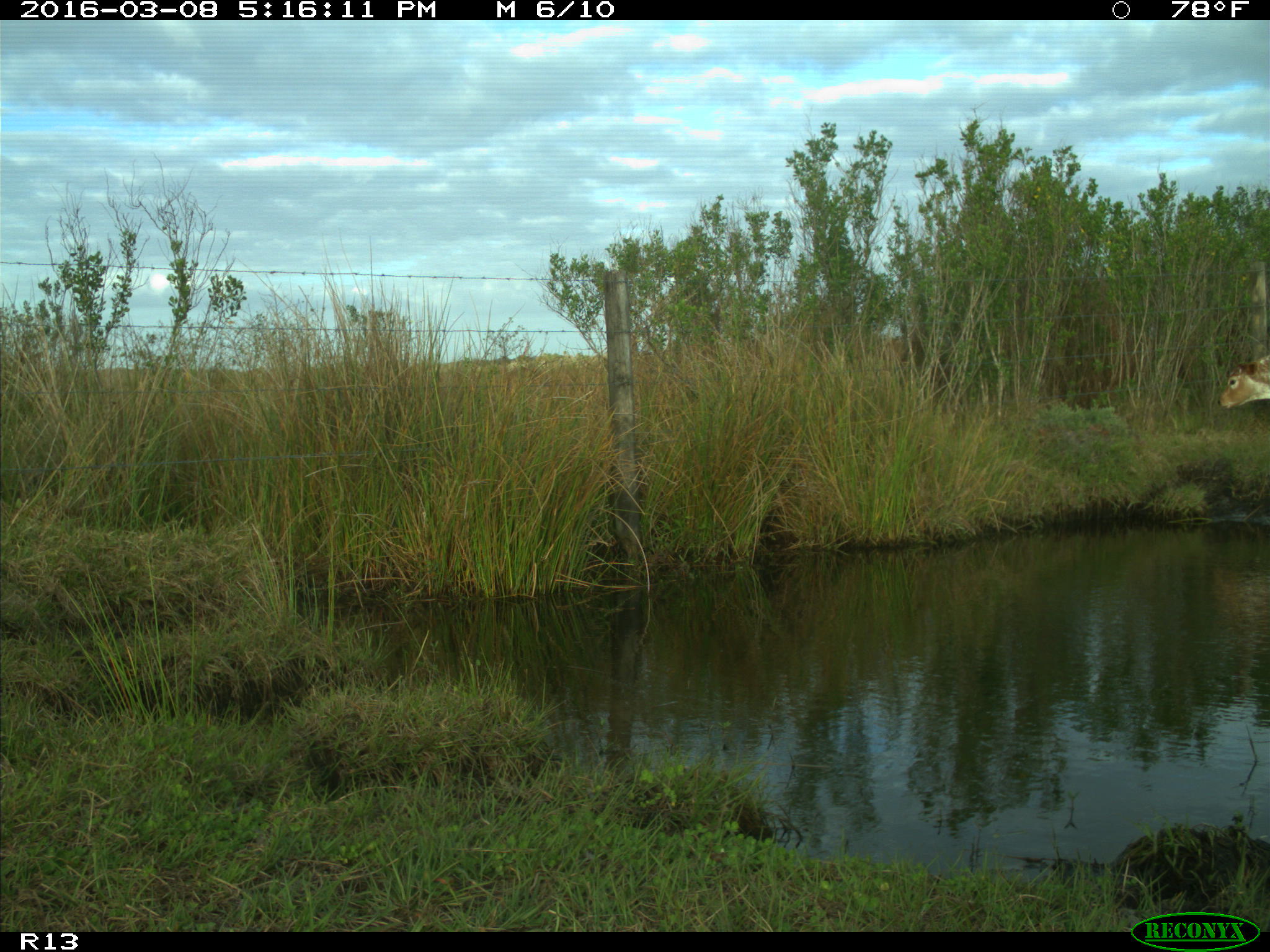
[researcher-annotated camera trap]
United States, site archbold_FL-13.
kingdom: Animalia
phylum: Chordata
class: Mammalia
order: Artiodactyla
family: Bovidae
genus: Bos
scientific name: Bos taurus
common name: domestic cow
Bos taurus (domestic cow).